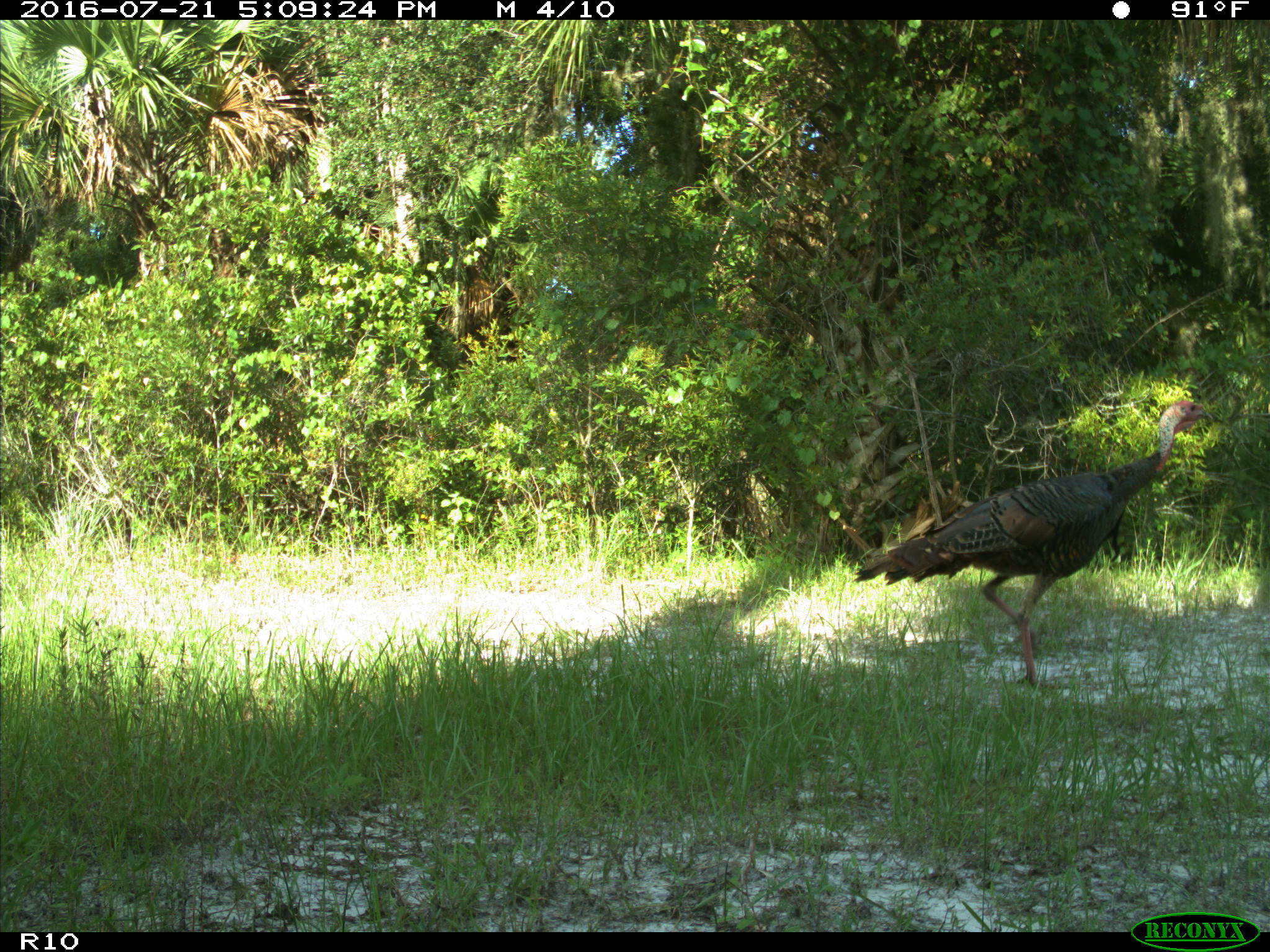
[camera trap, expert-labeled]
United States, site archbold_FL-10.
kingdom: Animalia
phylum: Chordata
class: Aves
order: Galliformes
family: Phasianidae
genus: Meleagris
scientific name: Meleagris gallopavo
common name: wild turkey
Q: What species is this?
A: Meleagris gallopavo (wild turkey).